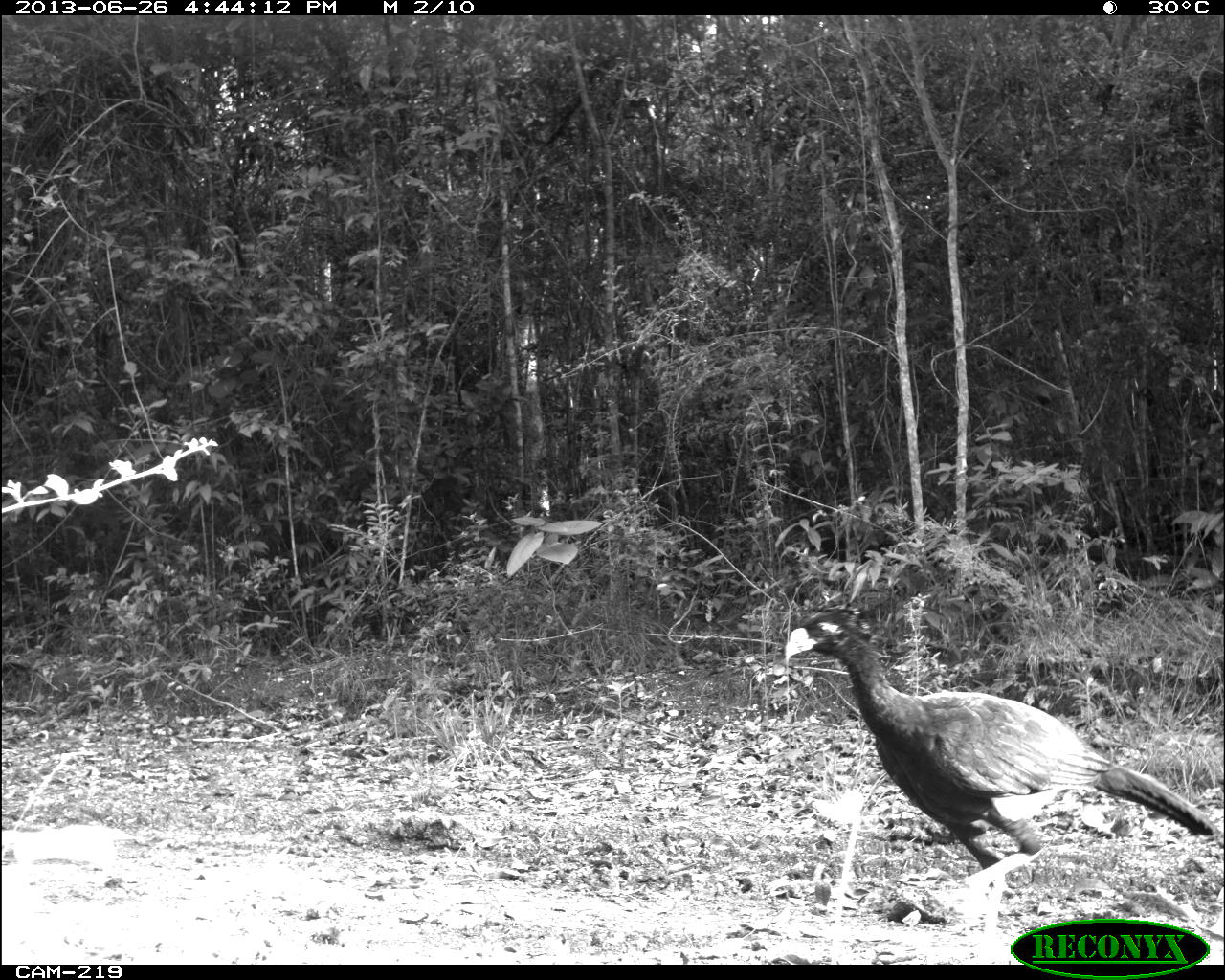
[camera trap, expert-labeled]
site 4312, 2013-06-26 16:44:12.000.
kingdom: Animalia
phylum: Chordata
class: Aves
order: Galliformes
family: Cracidae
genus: Crax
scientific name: Crax rubra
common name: great curassow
Crax rubra (great curassow), count 1, sex male.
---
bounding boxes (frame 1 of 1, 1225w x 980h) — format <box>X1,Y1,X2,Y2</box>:
crax rubra: <box>783,601,1218,963</box>